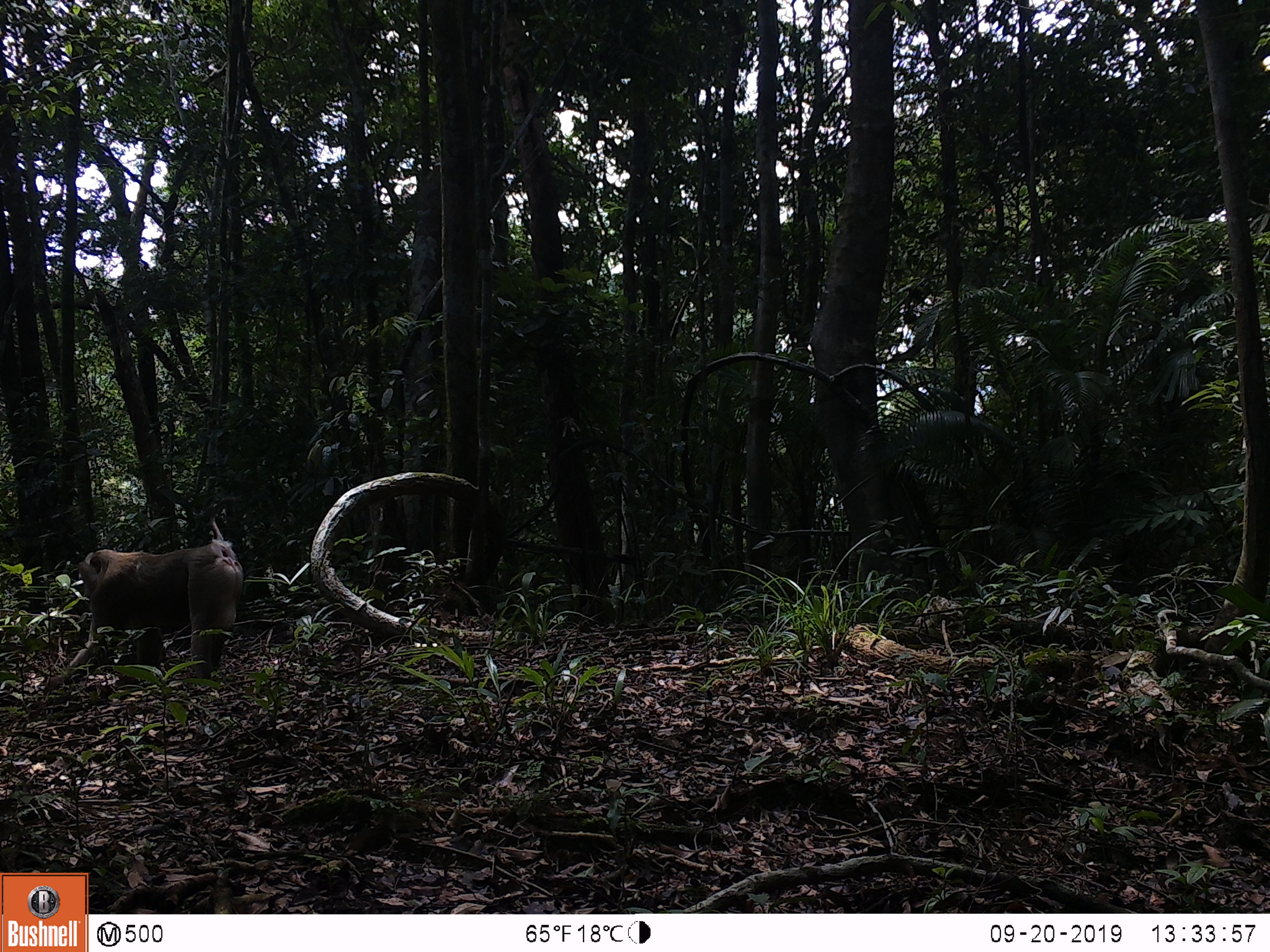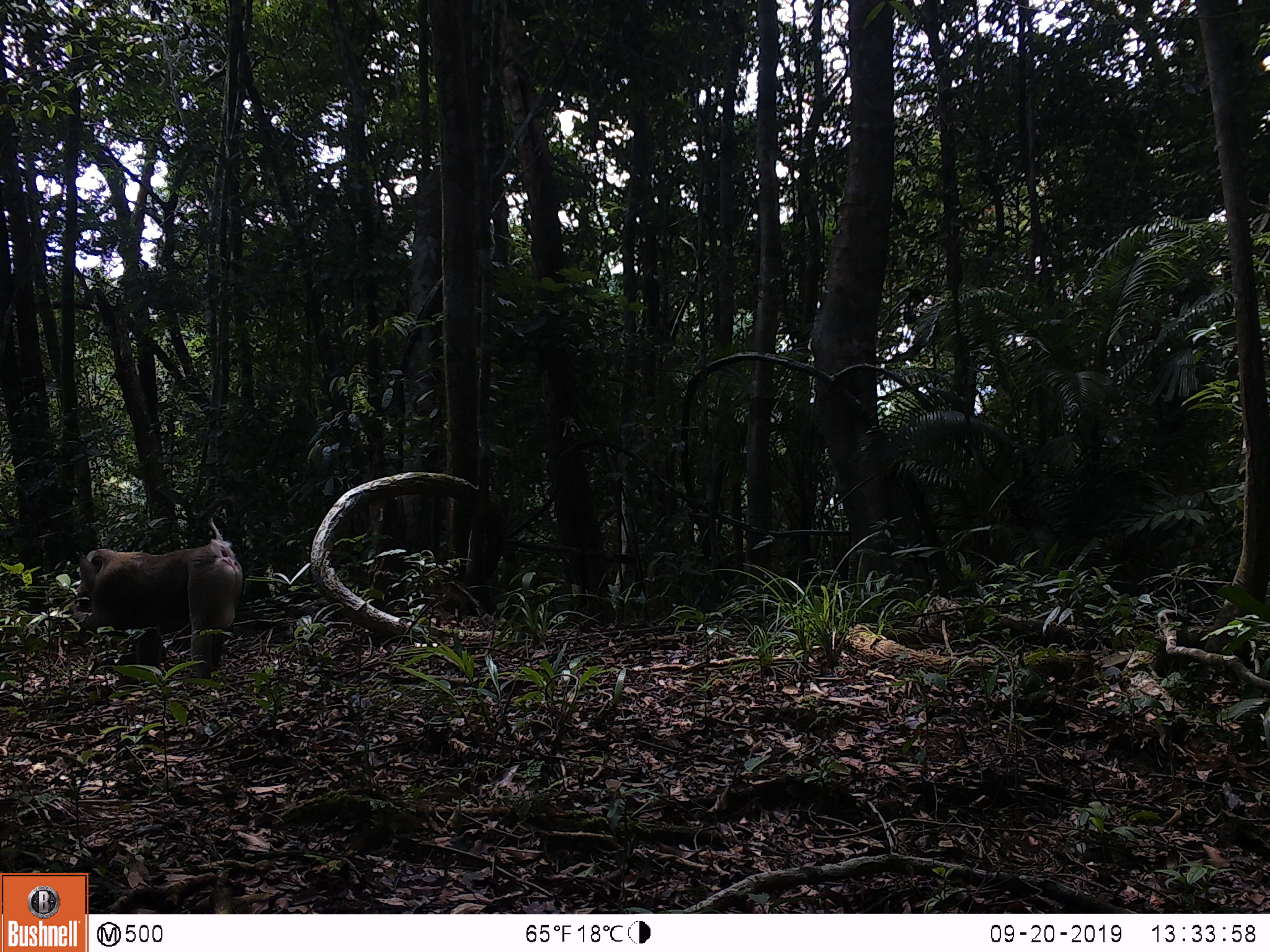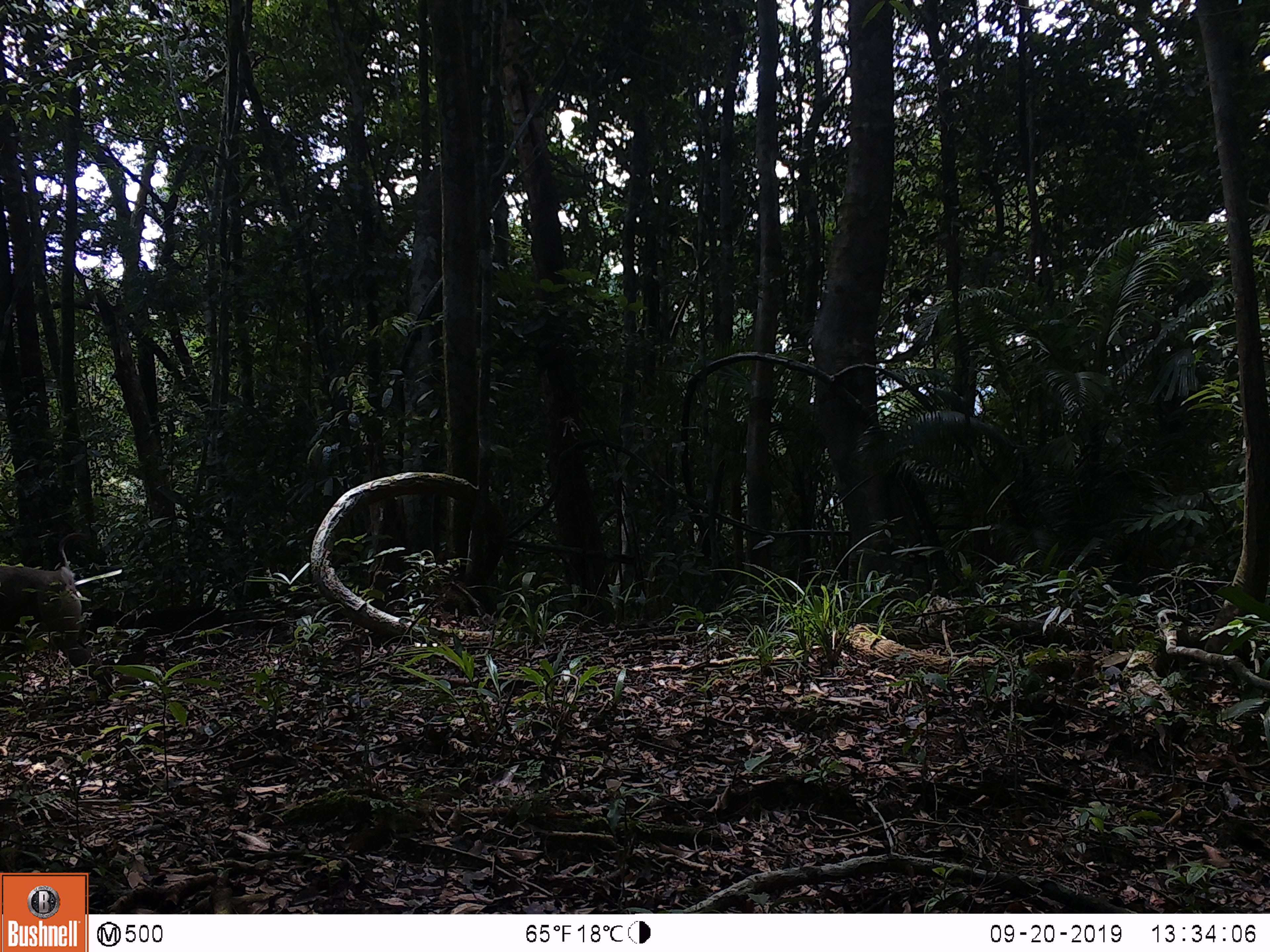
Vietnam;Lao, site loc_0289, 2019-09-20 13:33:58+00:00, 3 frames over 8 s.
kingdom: Animalia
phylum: Chordata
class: Mammalia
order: Primates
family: Cercopithecidae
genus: Macaca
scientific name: Macaca nemestrina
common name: pig-tailed macaque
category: pig tailed macaque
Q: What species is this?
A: Pig tailed macaque (pig-tailed macaque) (Macaca nemestrina).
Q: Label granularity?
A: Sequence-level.